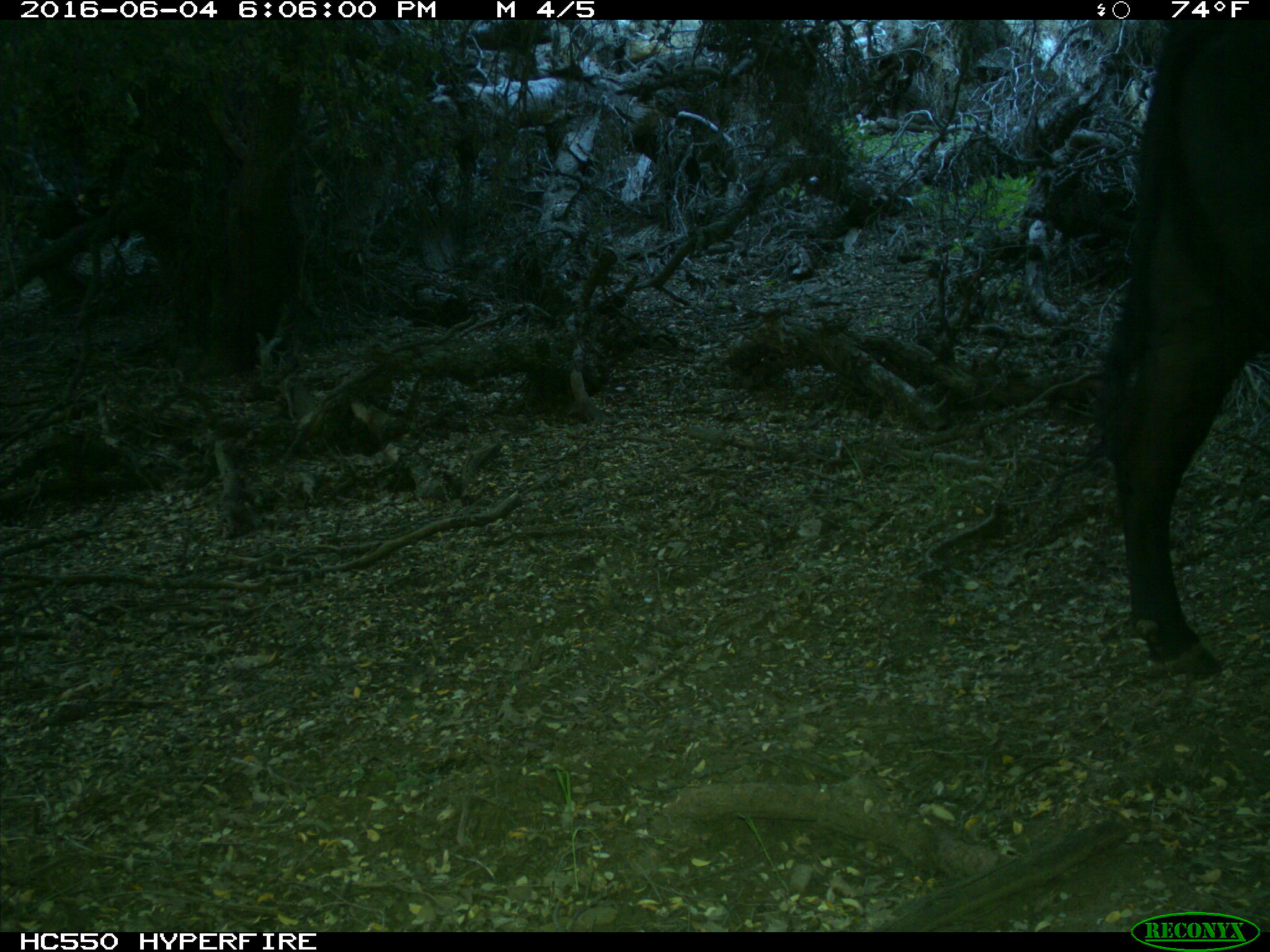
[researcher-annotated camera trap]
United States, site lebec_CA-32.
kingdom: Animalia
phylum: Chordata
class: Mammalia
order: Artiodactyla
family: Bovidae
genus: Bos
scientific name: Bos taurus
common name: domestic cow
Bos taurus (domestic cow).